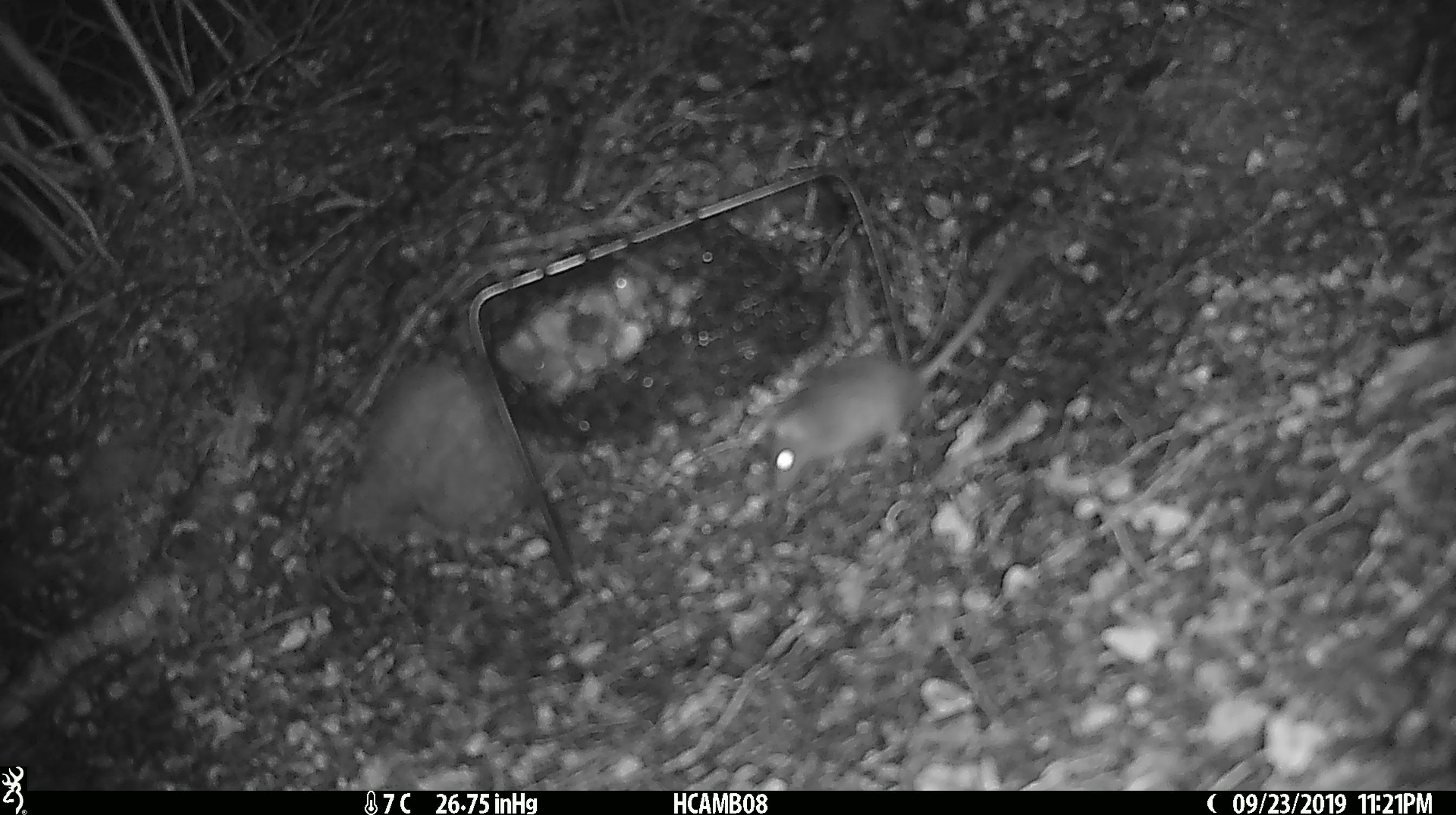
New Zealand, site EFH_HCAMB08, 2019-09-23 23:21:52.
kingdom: Animalia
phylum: Chordata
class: Mammalia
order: Rodentia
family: Muridae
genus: Mus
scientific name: Mus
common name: mouse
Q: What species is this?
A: Mouse (Mus).